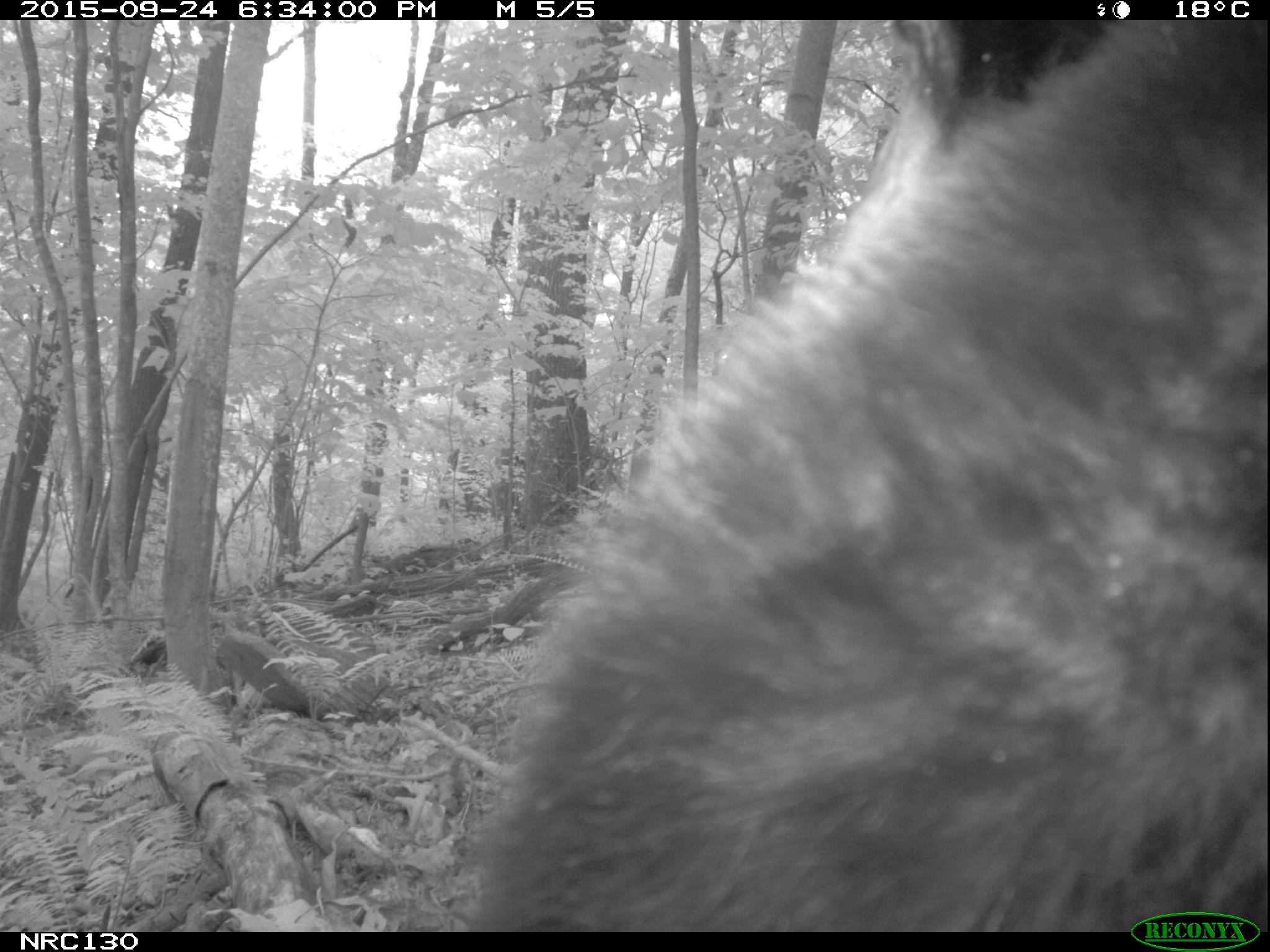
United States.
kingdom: Animalia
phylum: Chordata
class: Mammalia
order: Carnivora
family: Ursidae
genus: Ursus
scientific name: Ursus americanus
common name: american black bear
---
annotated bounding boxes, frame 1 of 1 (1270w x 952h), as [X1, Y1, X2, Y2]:
American Black Bear: [439, 20, 1270, 923]